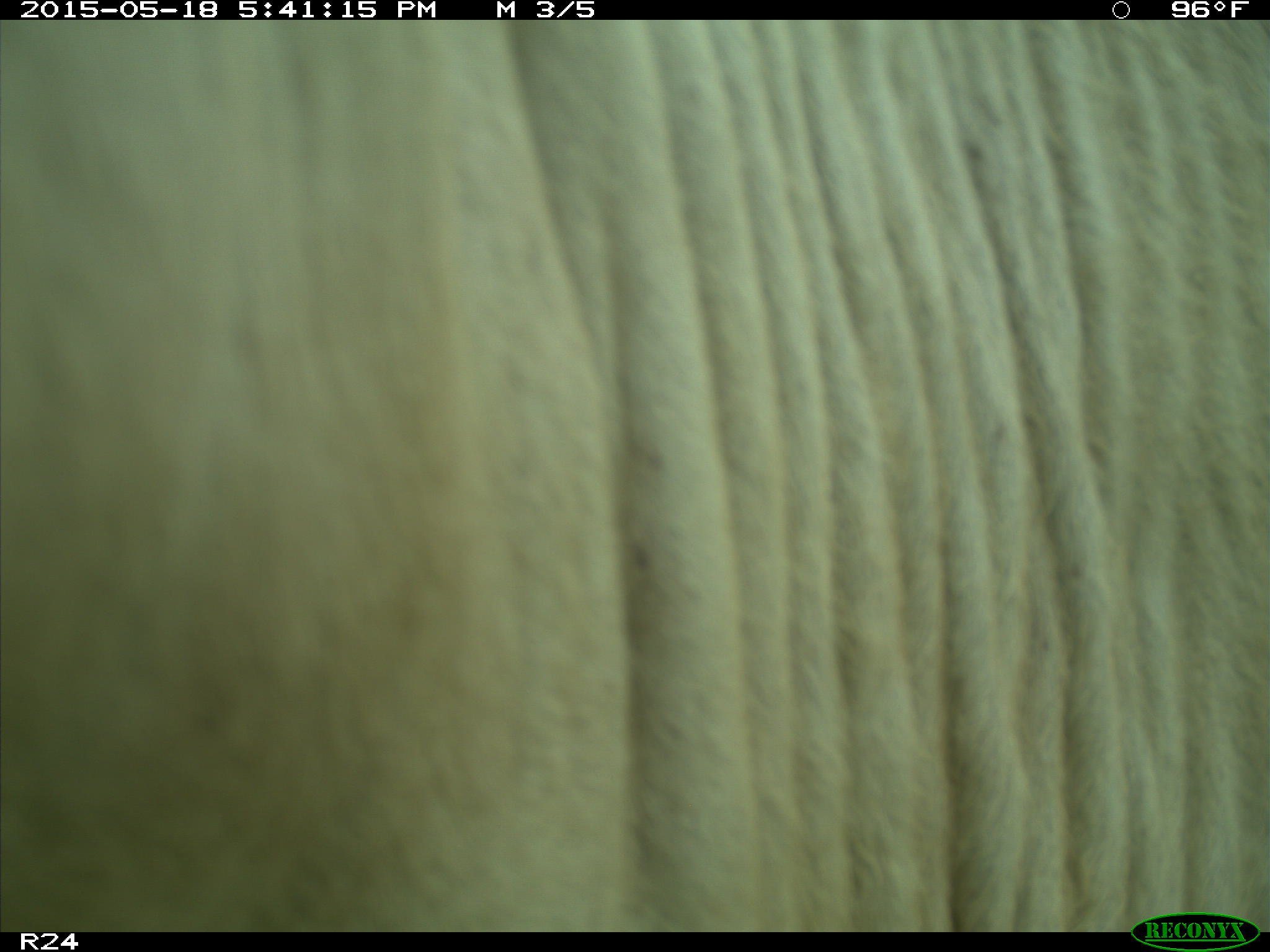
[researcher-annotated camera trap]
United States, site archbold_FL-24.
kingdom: Animalia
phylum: Chordata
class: Mammalia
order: Artiodactyla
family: Bovidae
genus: Bos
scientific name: Bos taurus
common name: domestic cow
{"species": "Bos taurus (domestic cow)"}